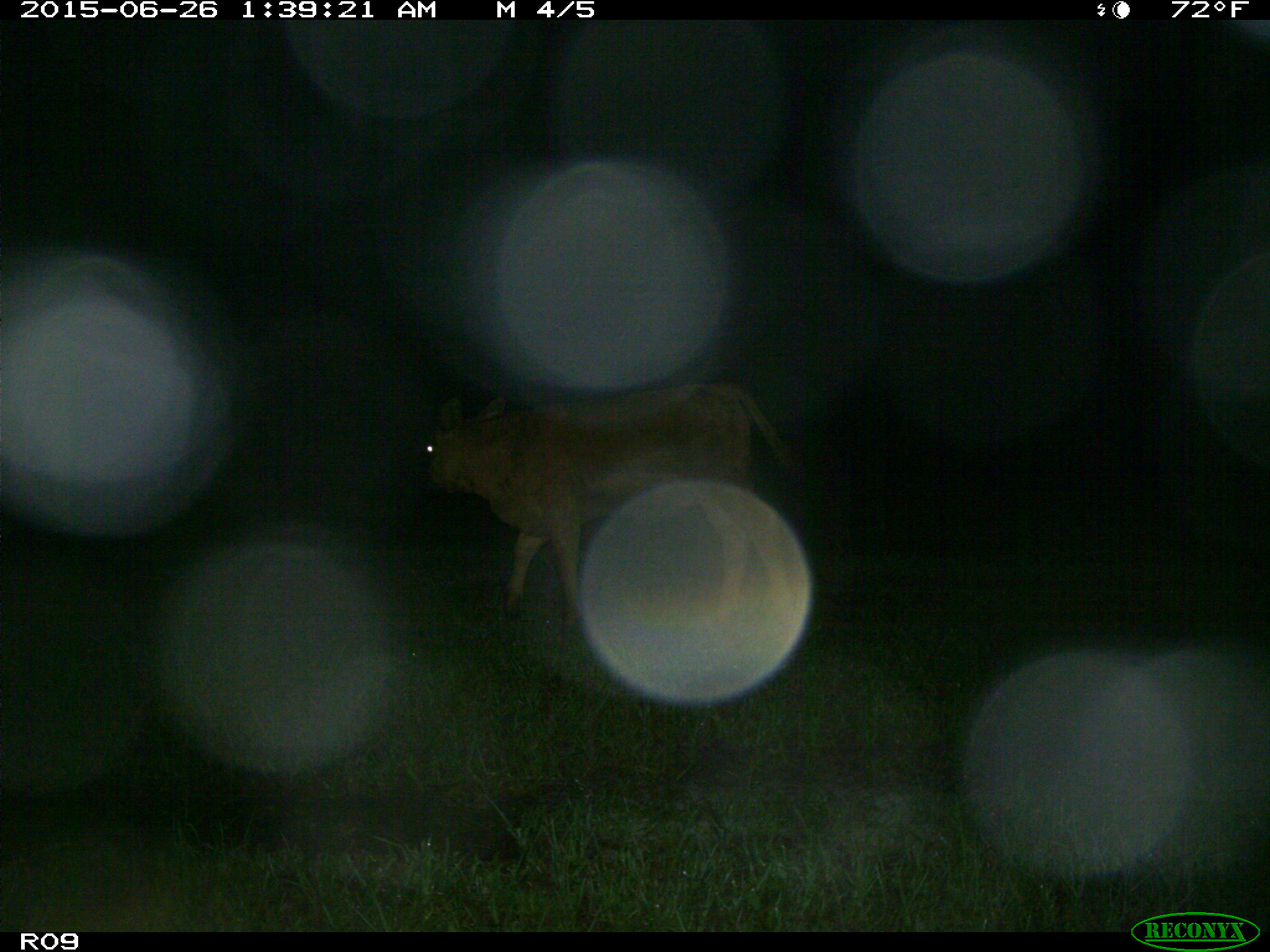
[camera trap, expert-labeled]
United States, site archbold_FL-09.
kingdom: Animalia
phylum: Chordata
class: Mammalia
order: Artiodactyla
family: Bovidae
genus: Bos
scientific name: Bos taurus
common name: domestic cow